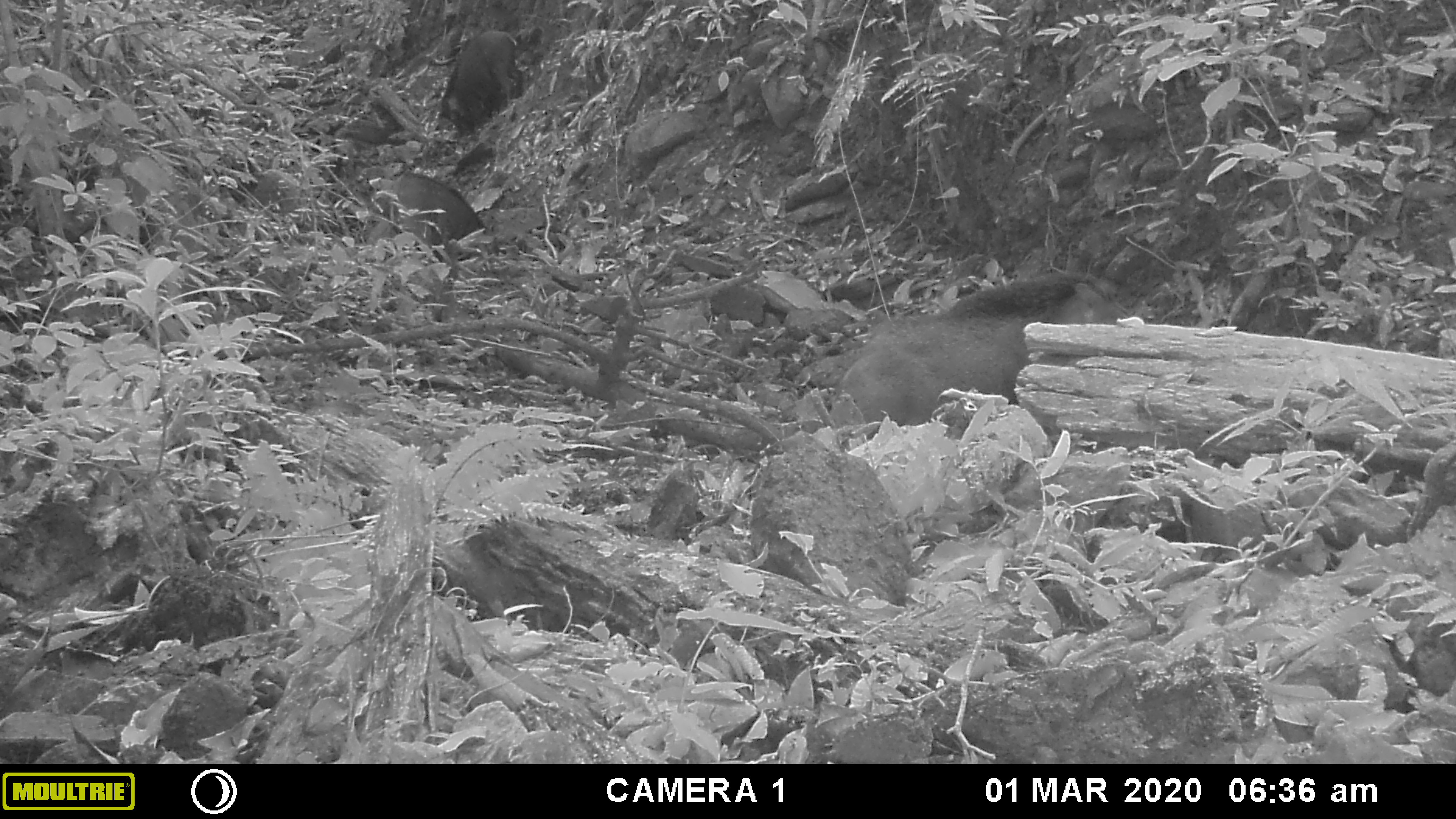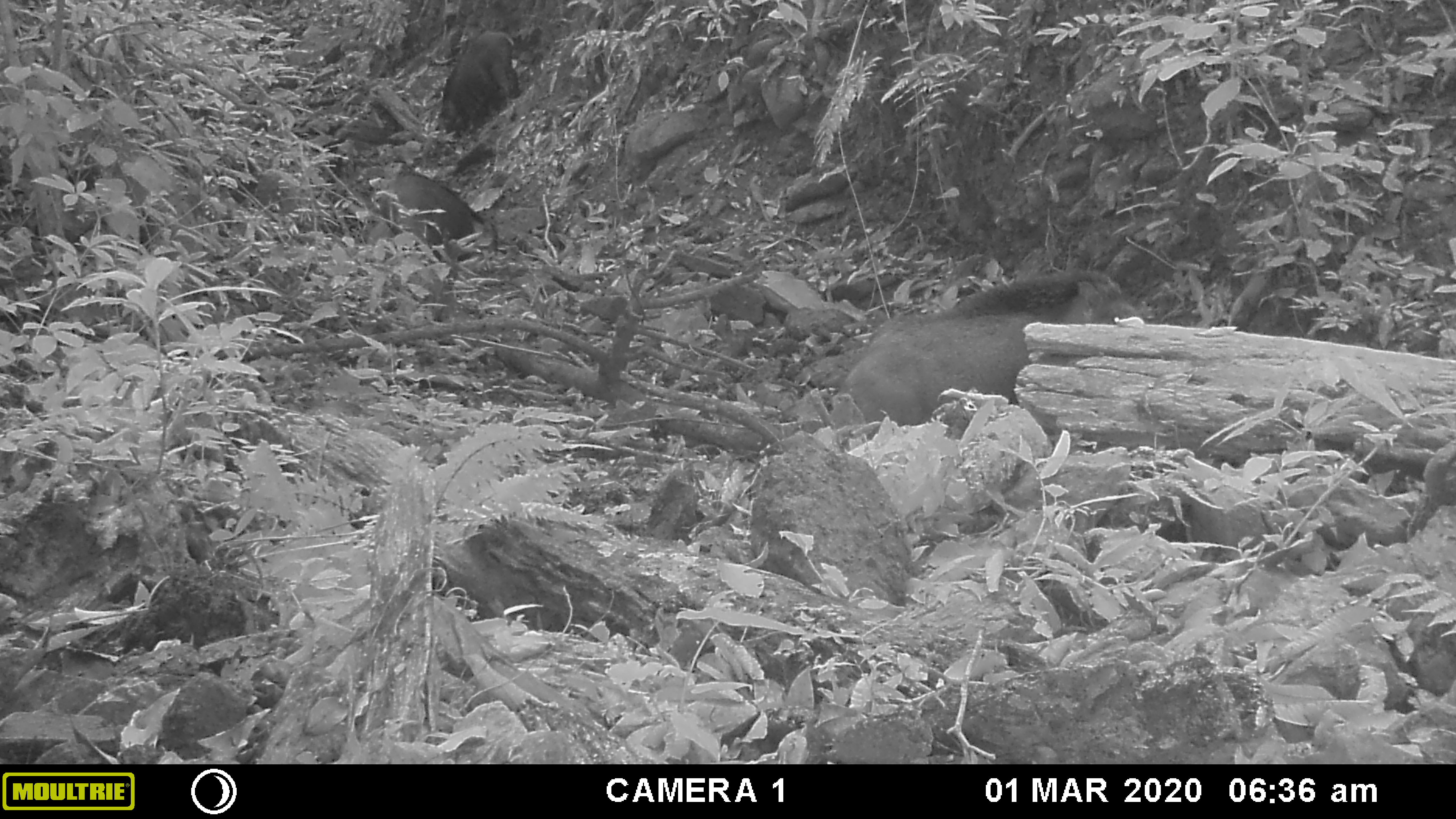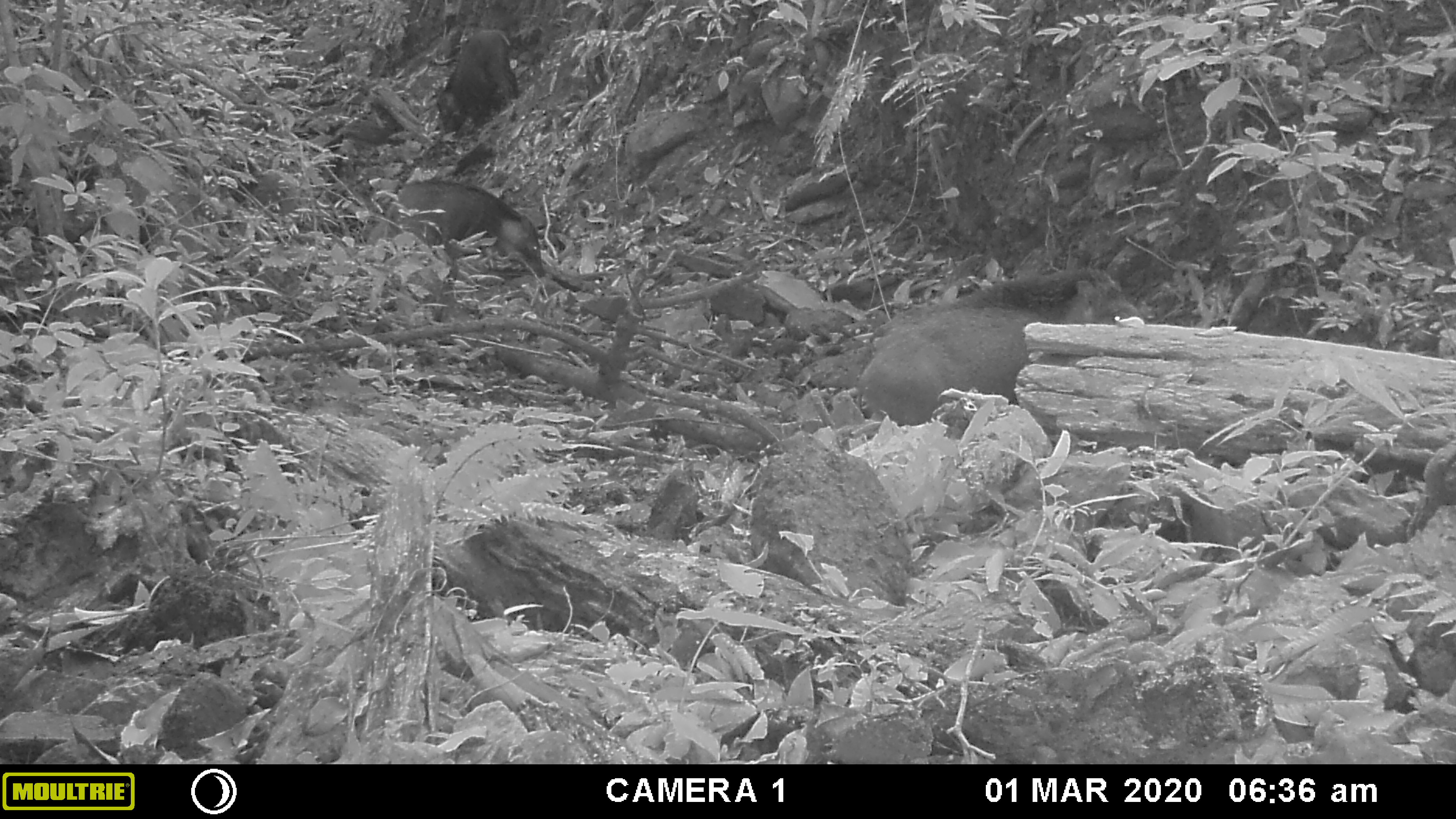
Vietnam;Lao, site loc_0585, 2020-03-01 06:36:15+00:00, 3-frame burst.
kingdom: Animalia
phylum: Chordata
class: Mammalia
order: Artiodactyla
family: Suidae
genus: Sus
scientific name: Sus scrofa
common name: eurasian wild pig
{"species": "eurasian wild pig (Sus scrofa)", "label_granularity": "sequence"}